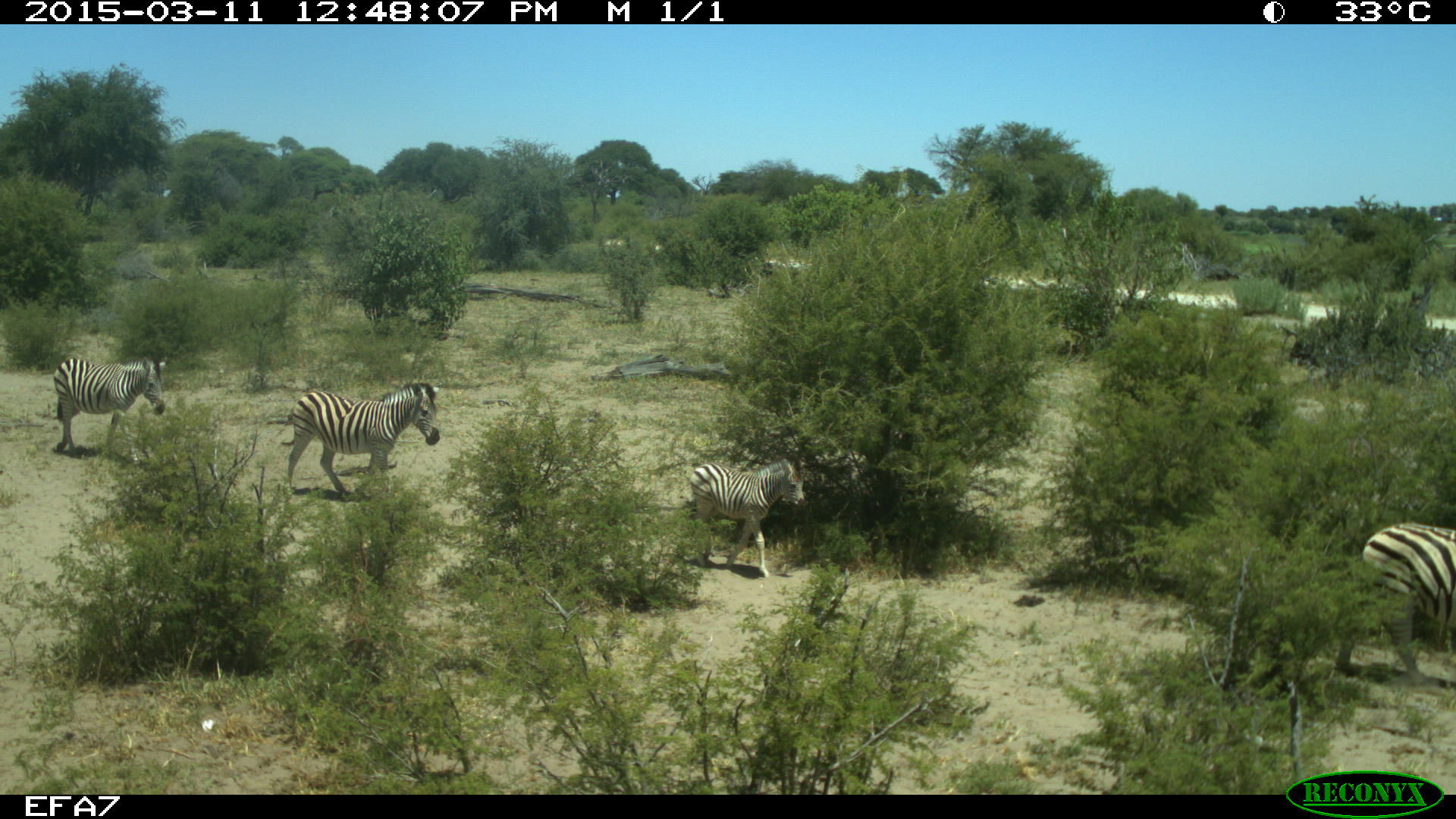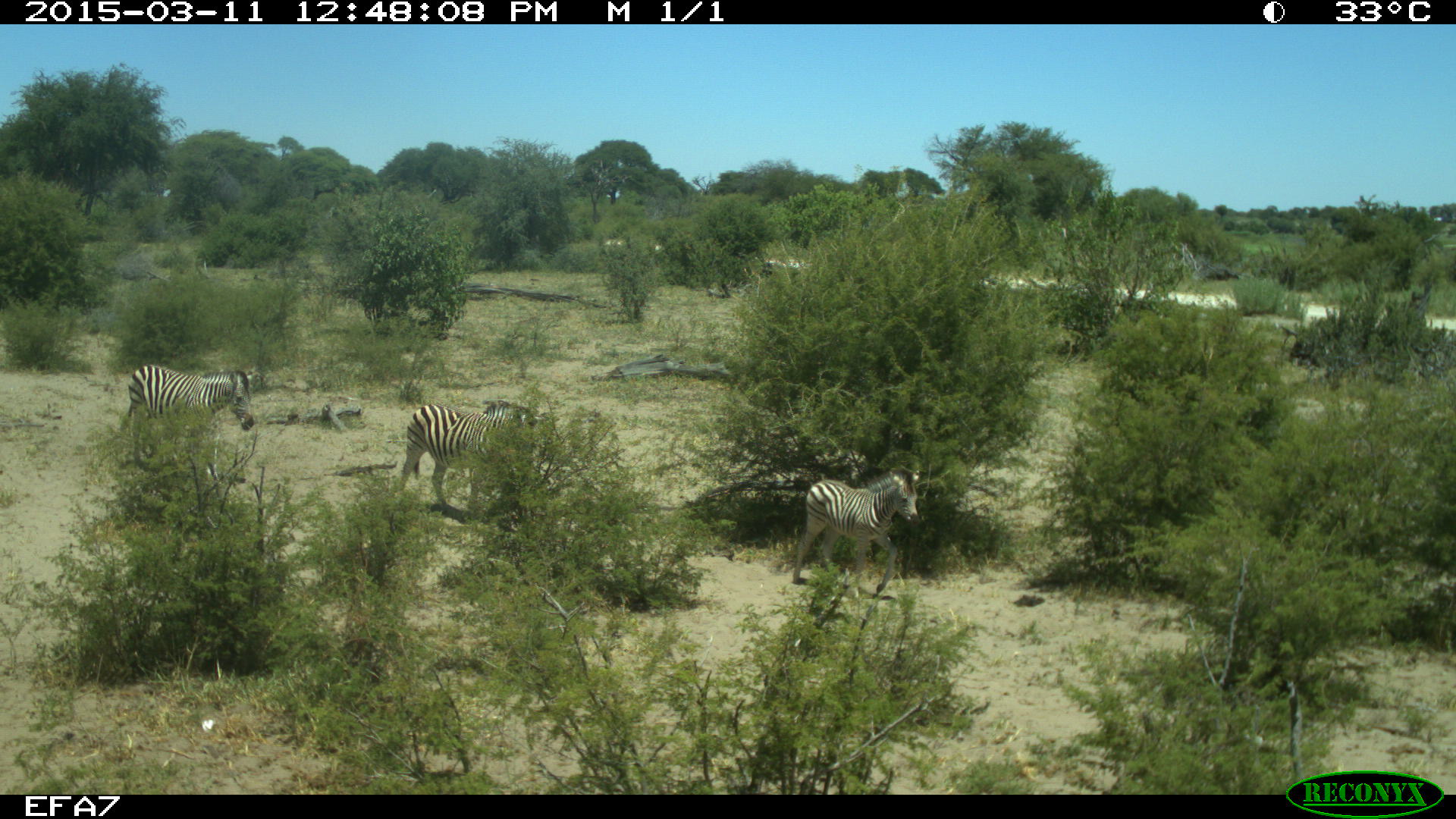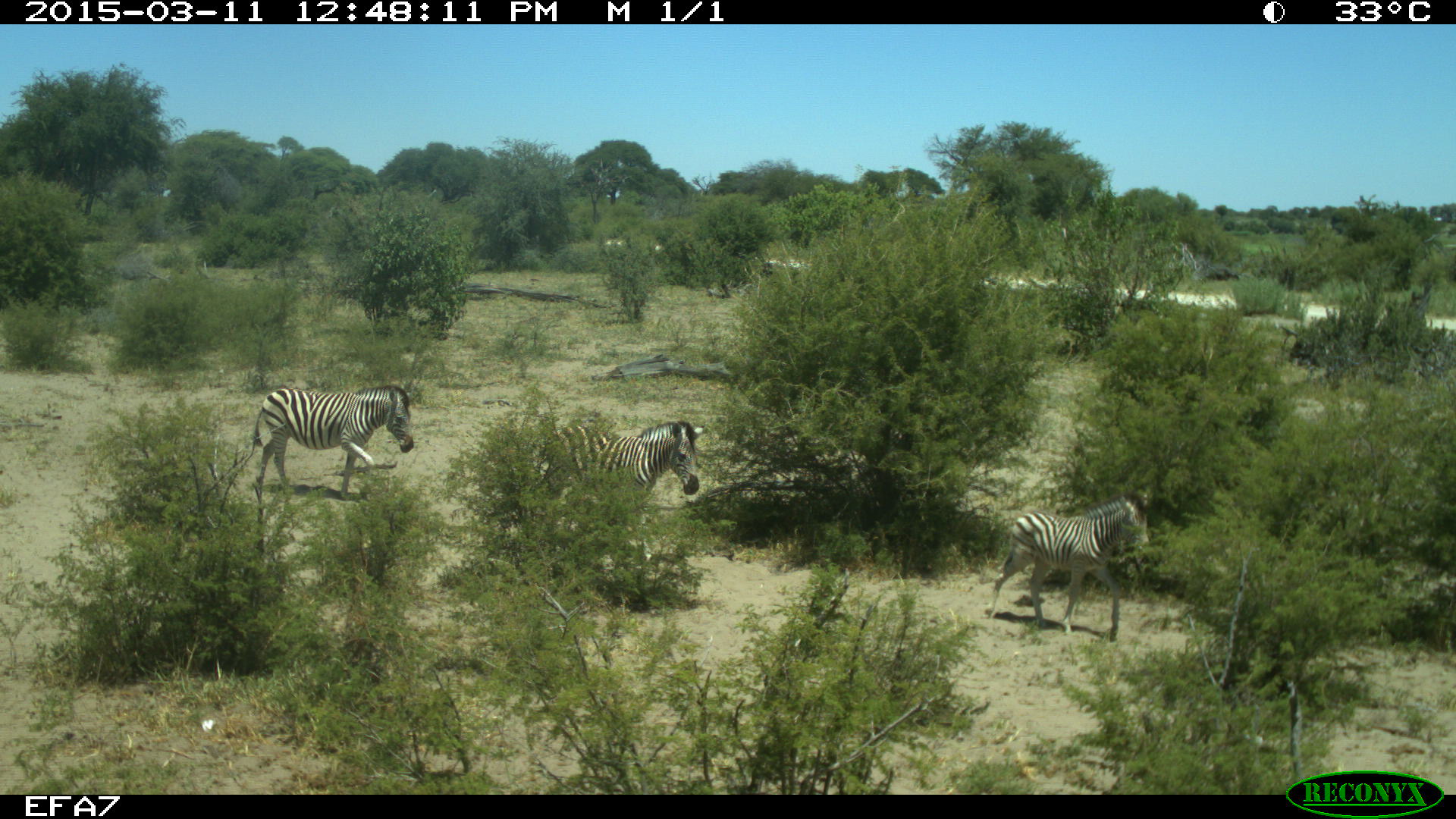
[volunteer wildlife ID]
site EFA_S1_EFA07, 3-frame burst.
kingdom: Animalia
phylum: Chordata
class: Mammalia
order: Perissodactyla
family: Equidae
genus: Equus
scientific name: Equus quagga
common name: plains zebra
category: zebraplains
Zebraplains (plains zebra) (Equus quagga), count 4. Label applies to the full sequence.